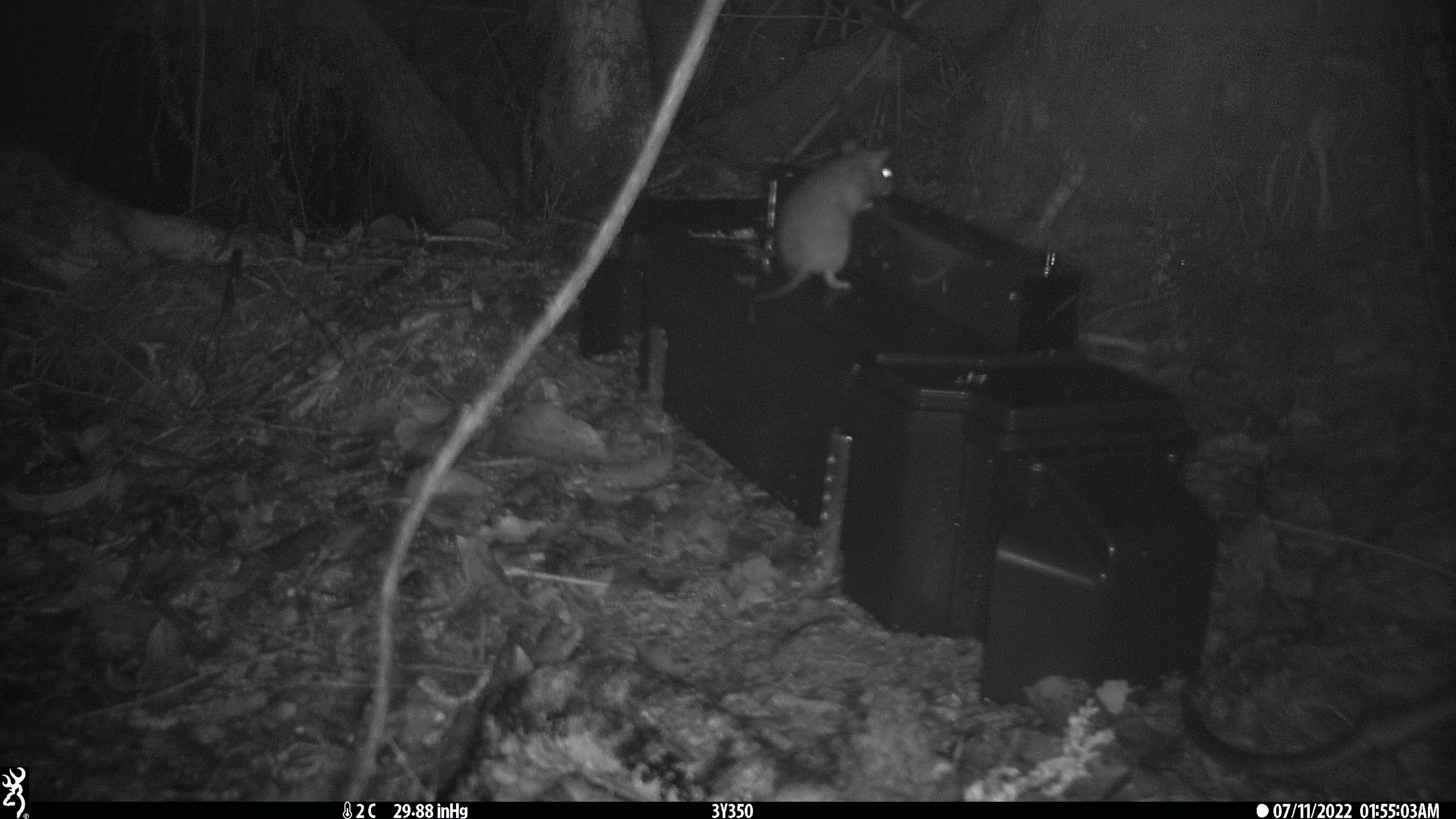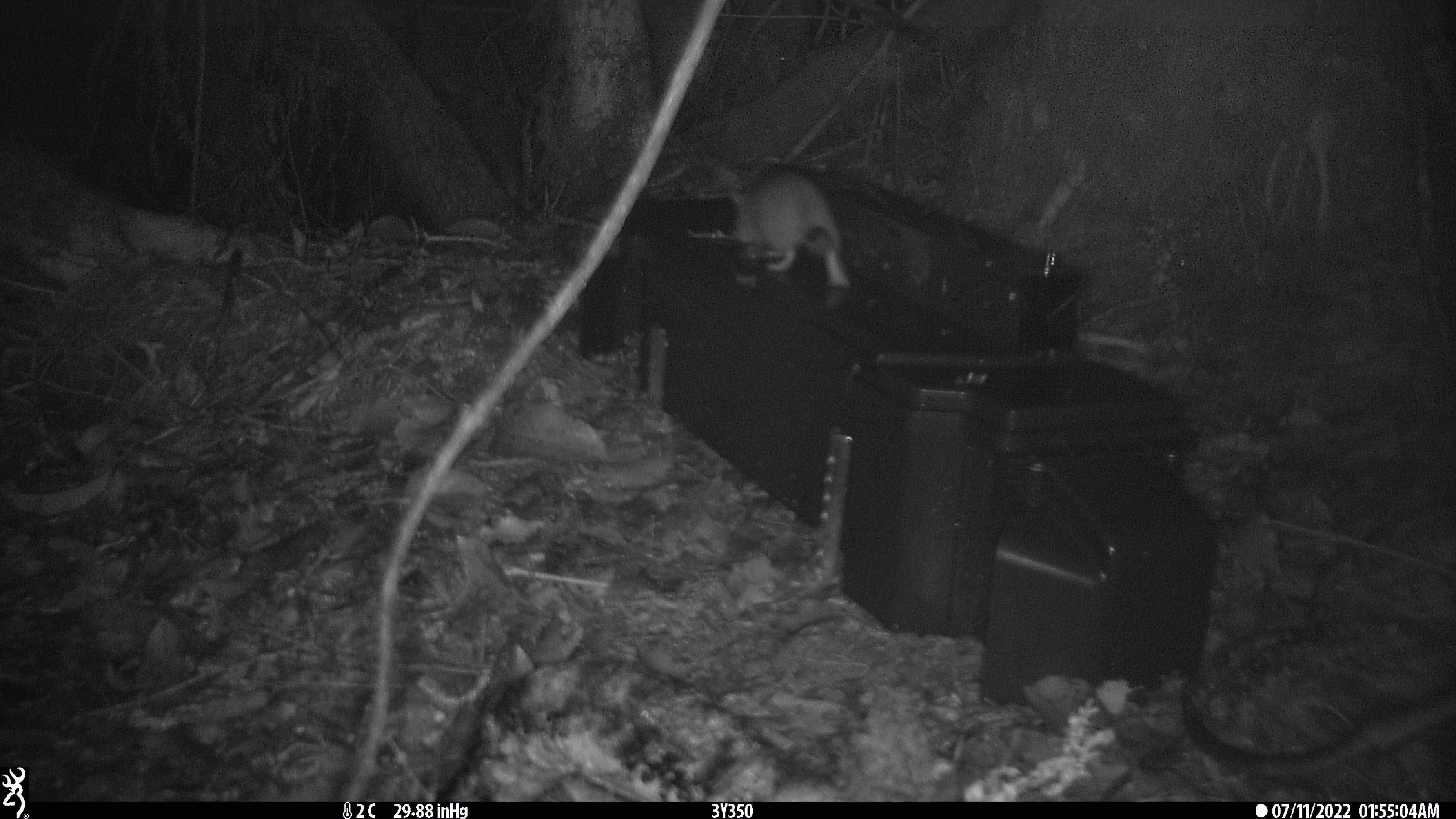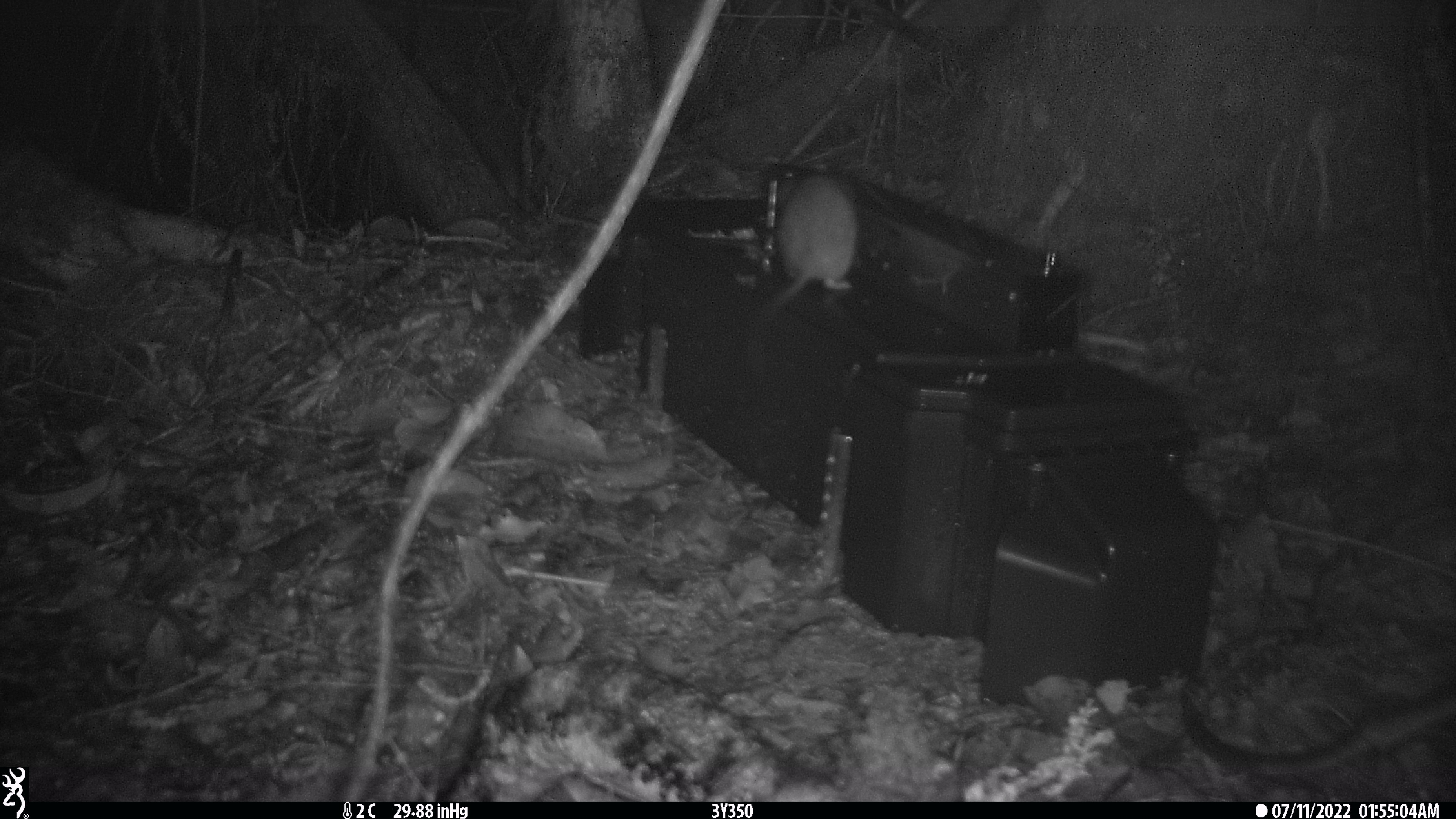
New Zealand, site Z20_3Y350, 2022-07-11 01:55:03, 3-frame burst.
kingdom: Animalia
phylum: Chordata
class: Mammalia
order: Rodentia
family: Muridae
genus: Rattus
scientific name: Rattus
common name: rat